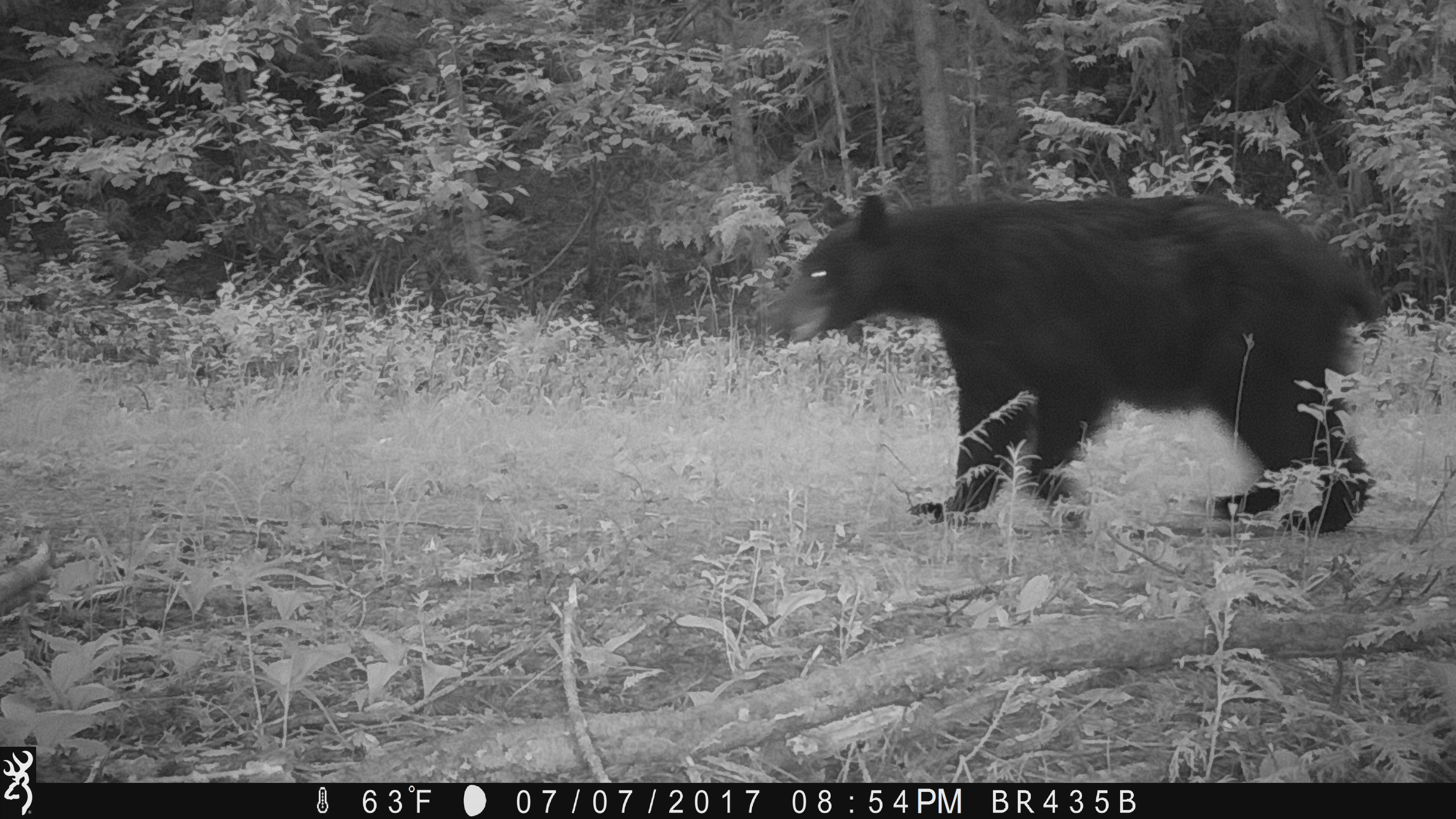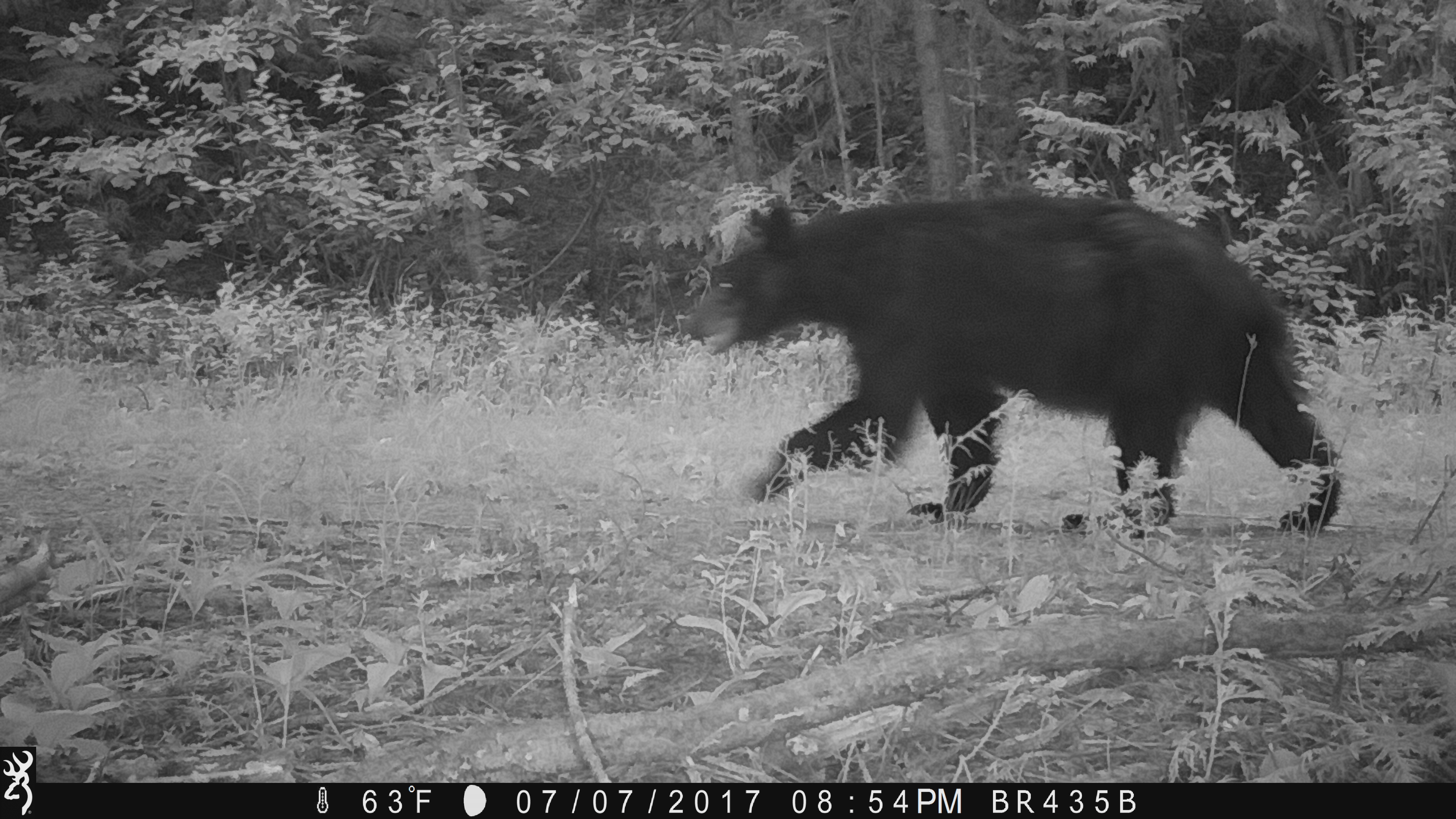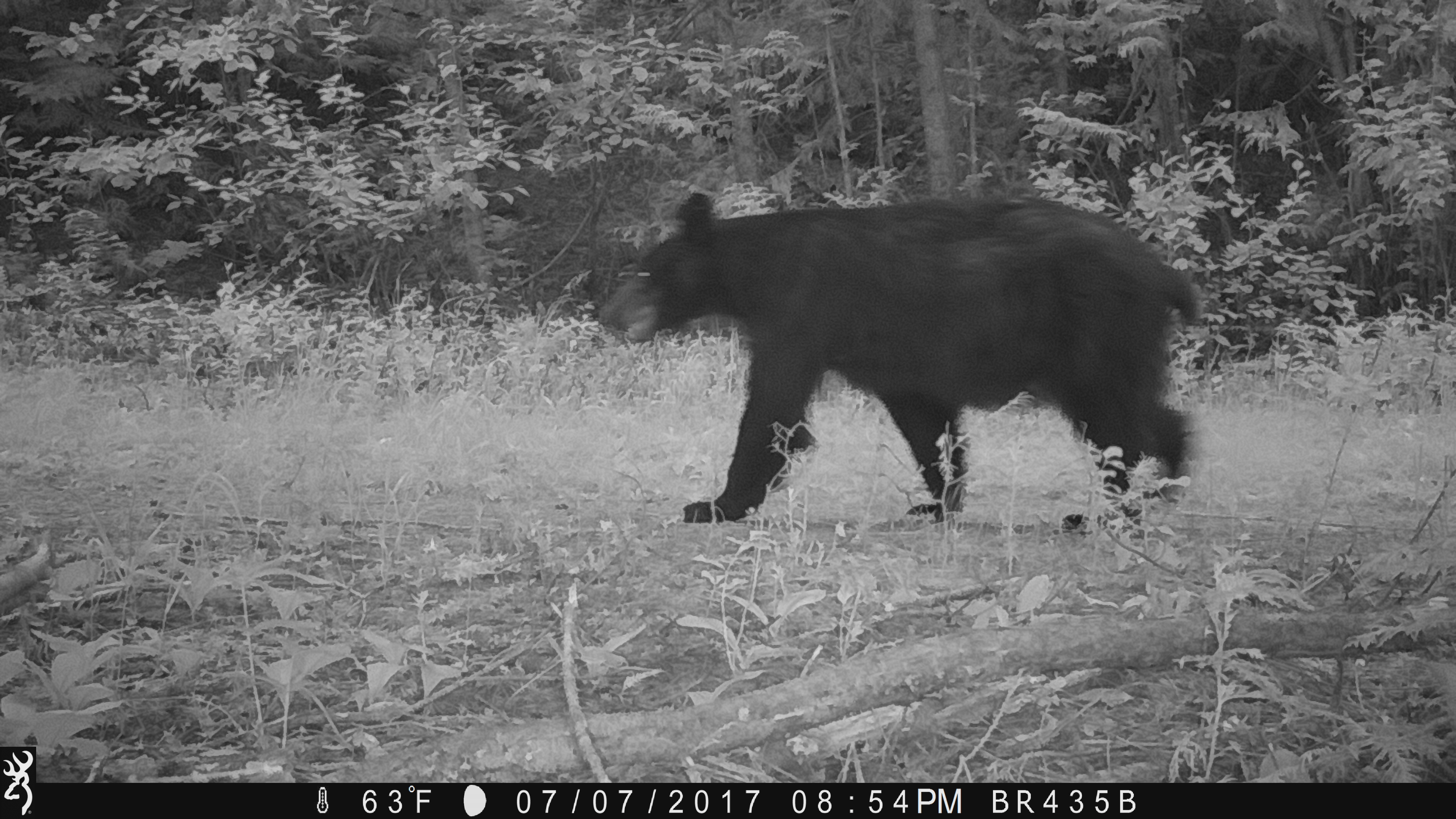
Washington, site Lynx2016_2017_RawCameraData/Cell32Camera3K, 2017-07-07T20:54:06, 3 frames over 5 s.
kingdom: Animalia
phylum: Chordata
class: Mammalia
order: Carnivora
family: Ursidae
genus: Ursus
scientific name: Ursus americanus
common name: american black bear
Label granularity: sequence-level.